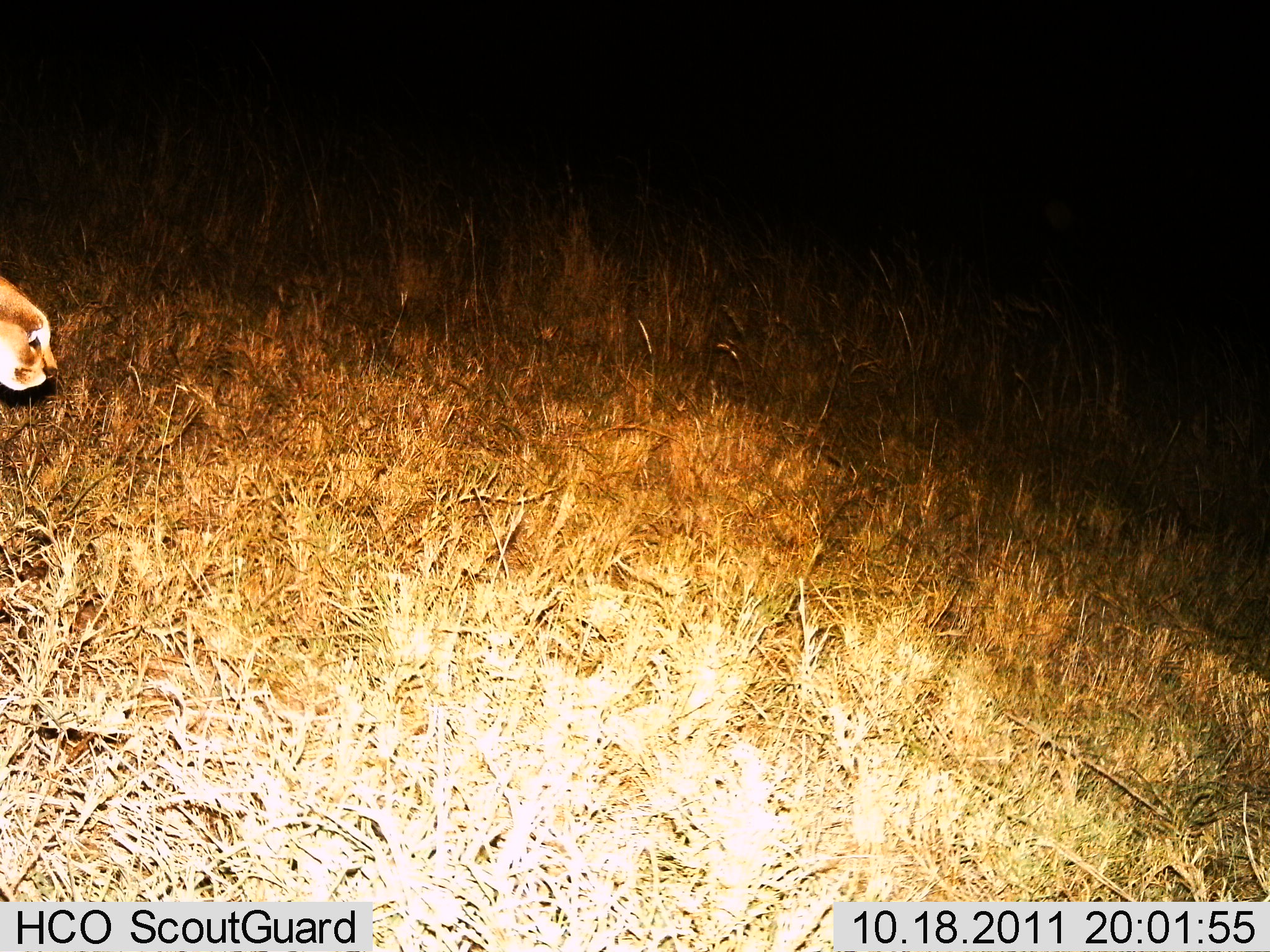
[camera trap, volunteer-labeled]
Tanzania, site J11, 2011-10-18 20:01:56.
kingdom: Animalia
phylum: Chordata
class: Mammalia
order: Carnivora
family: Felidae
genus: Caracal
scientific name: Caracal caracal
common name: caracal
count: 1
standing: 36%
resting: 0%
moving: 64%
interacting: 0%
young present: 0%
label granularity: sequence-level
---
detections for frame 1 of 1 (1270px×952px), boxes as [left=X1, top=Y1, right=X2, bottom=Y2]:
animal: [left=0, top=277, right=58, bottom=391]